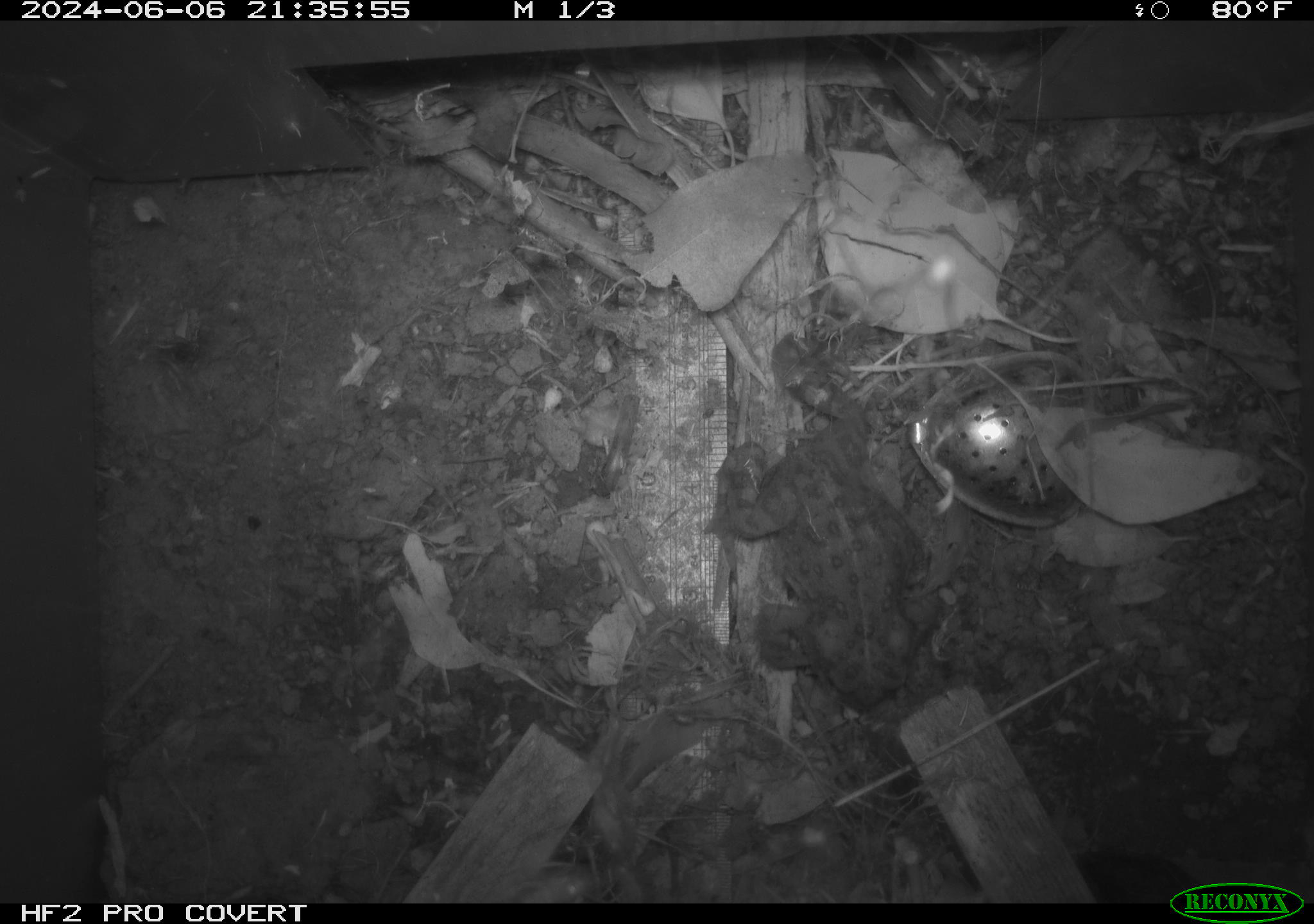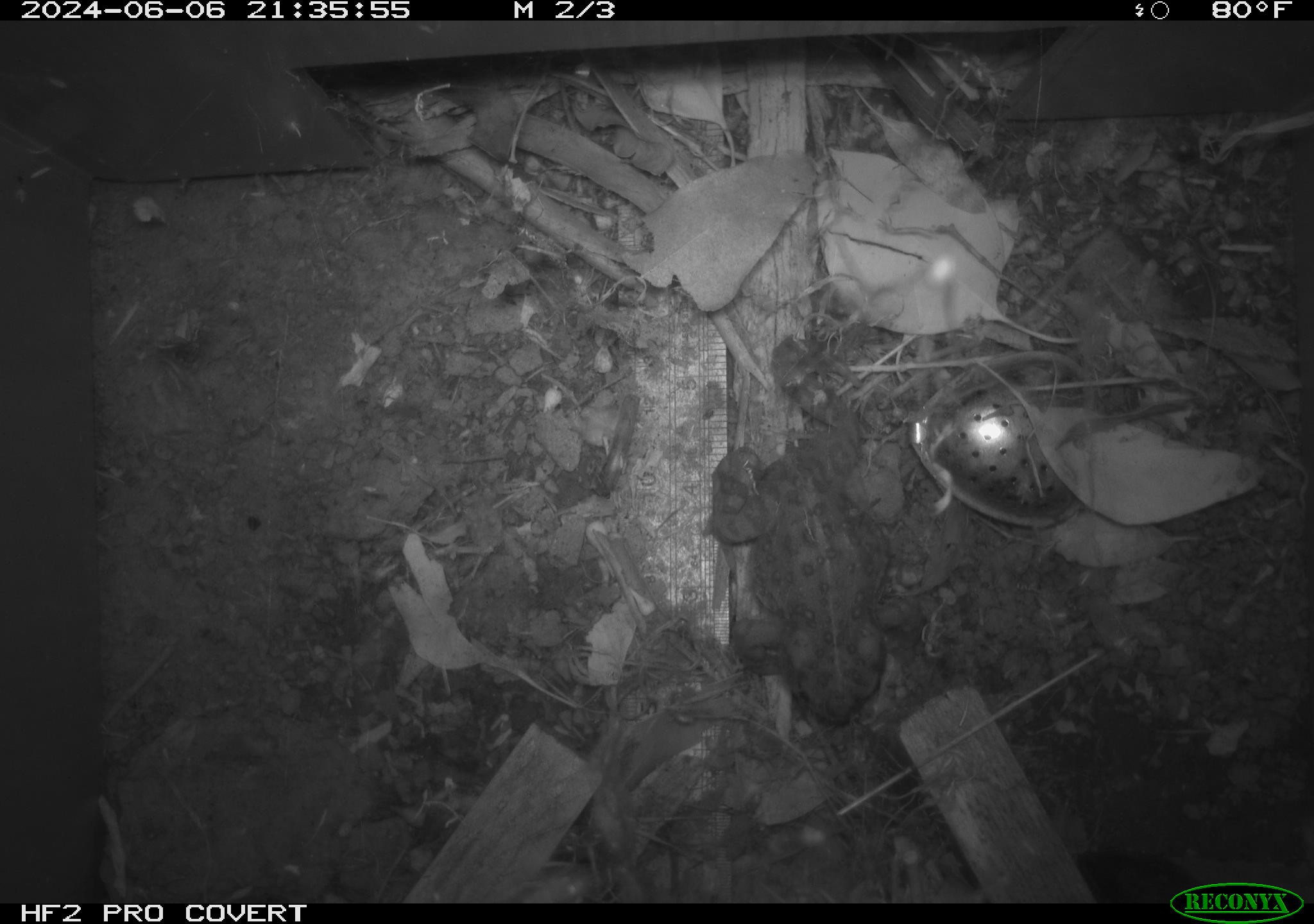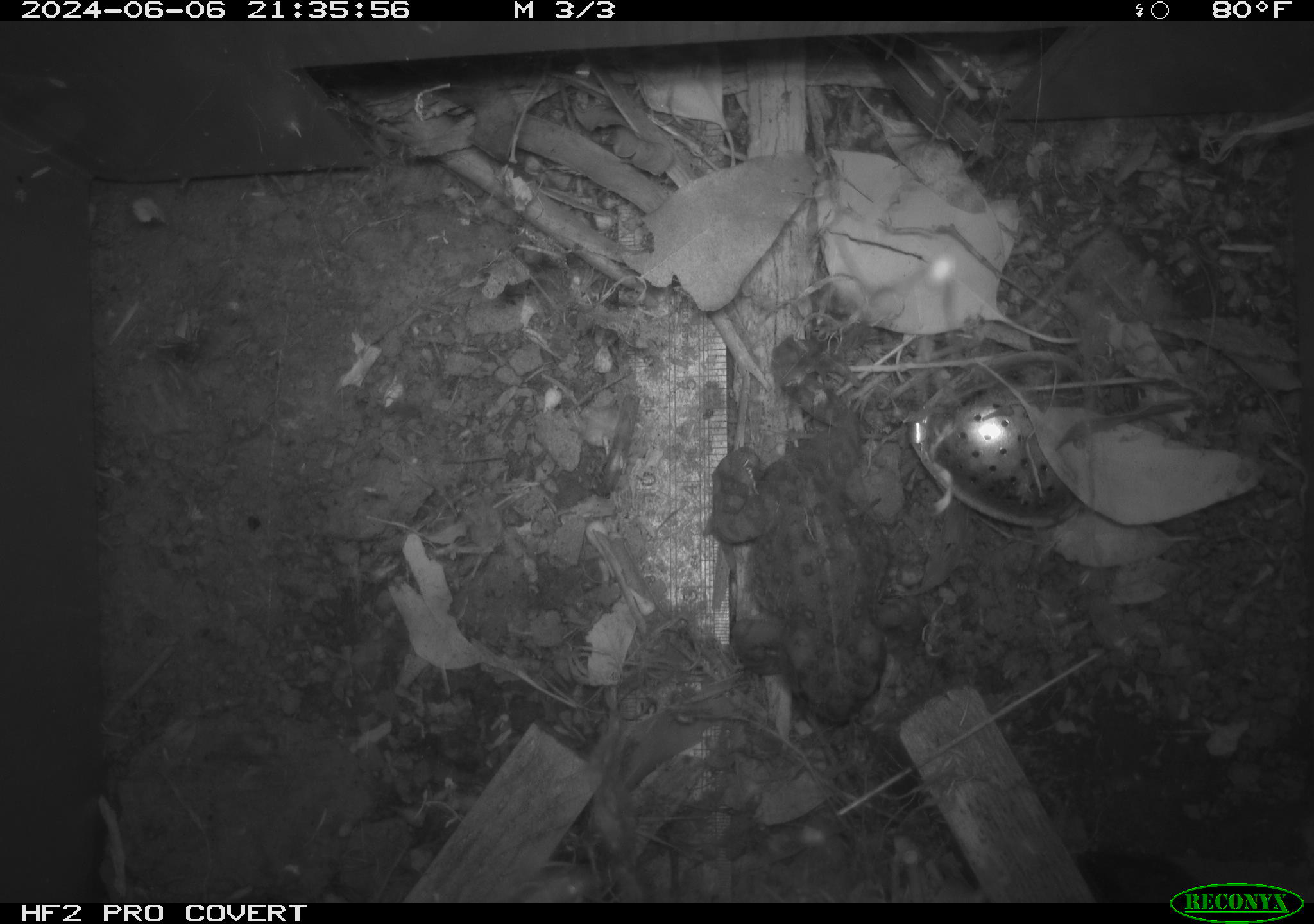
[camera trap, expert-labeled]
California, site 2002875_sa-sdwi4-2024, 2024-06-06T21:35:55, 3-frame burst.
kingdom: Animalia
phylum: Chordata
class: Amphibia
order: Anura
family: Bufonidae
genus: Anaxyrus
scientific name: Anaxyrus boreas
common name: western toad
Western toad (Anaxyrus boreas).